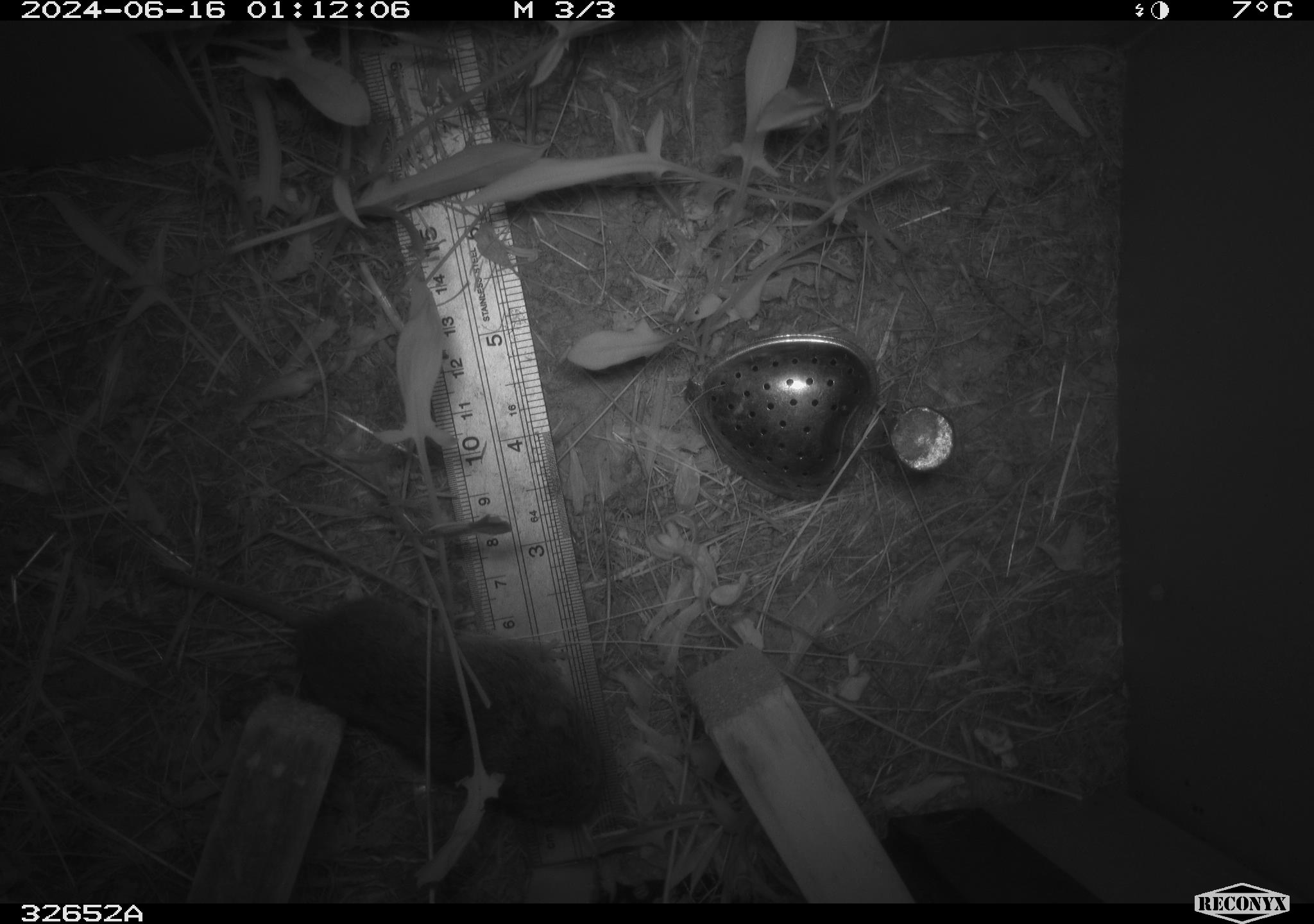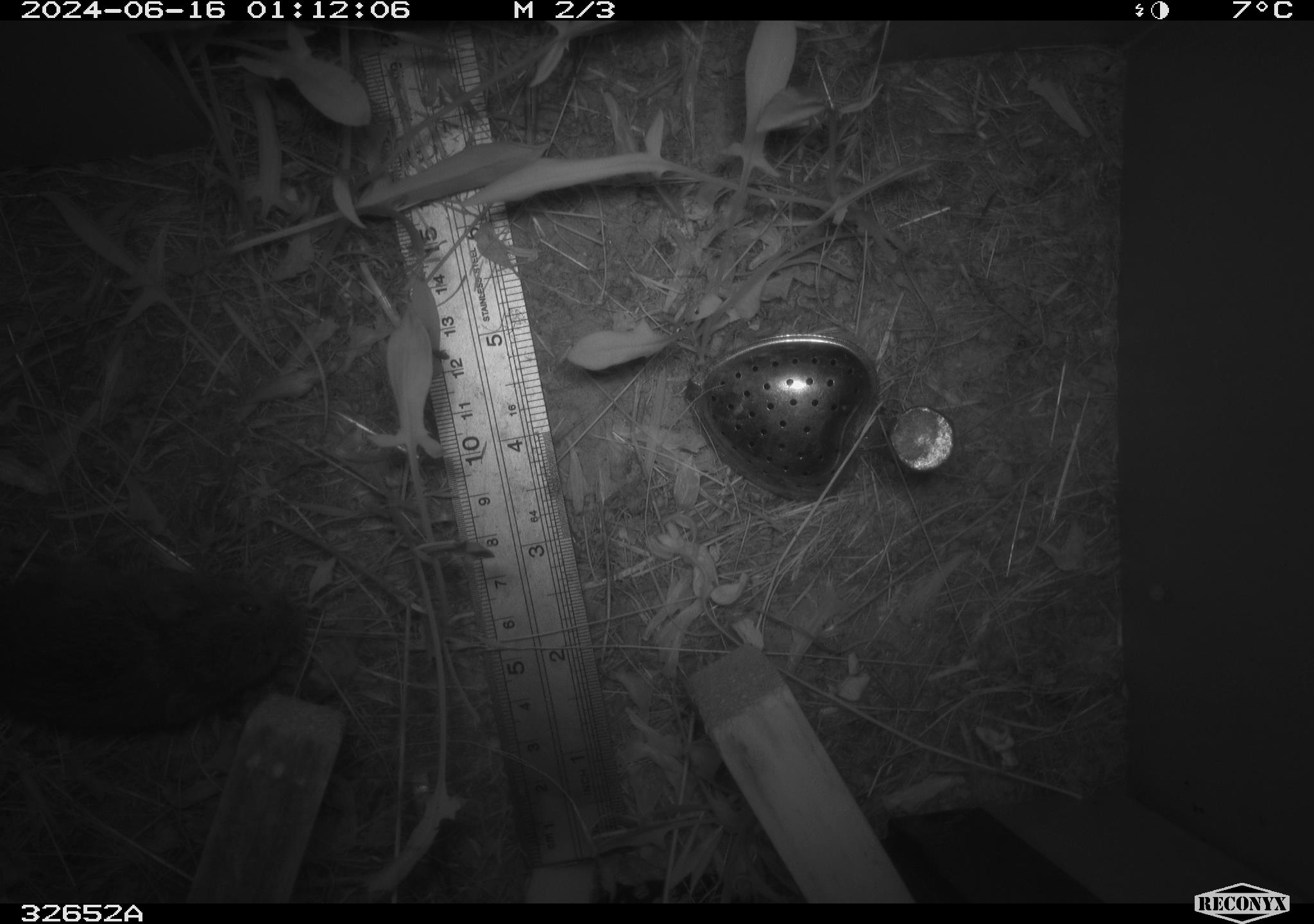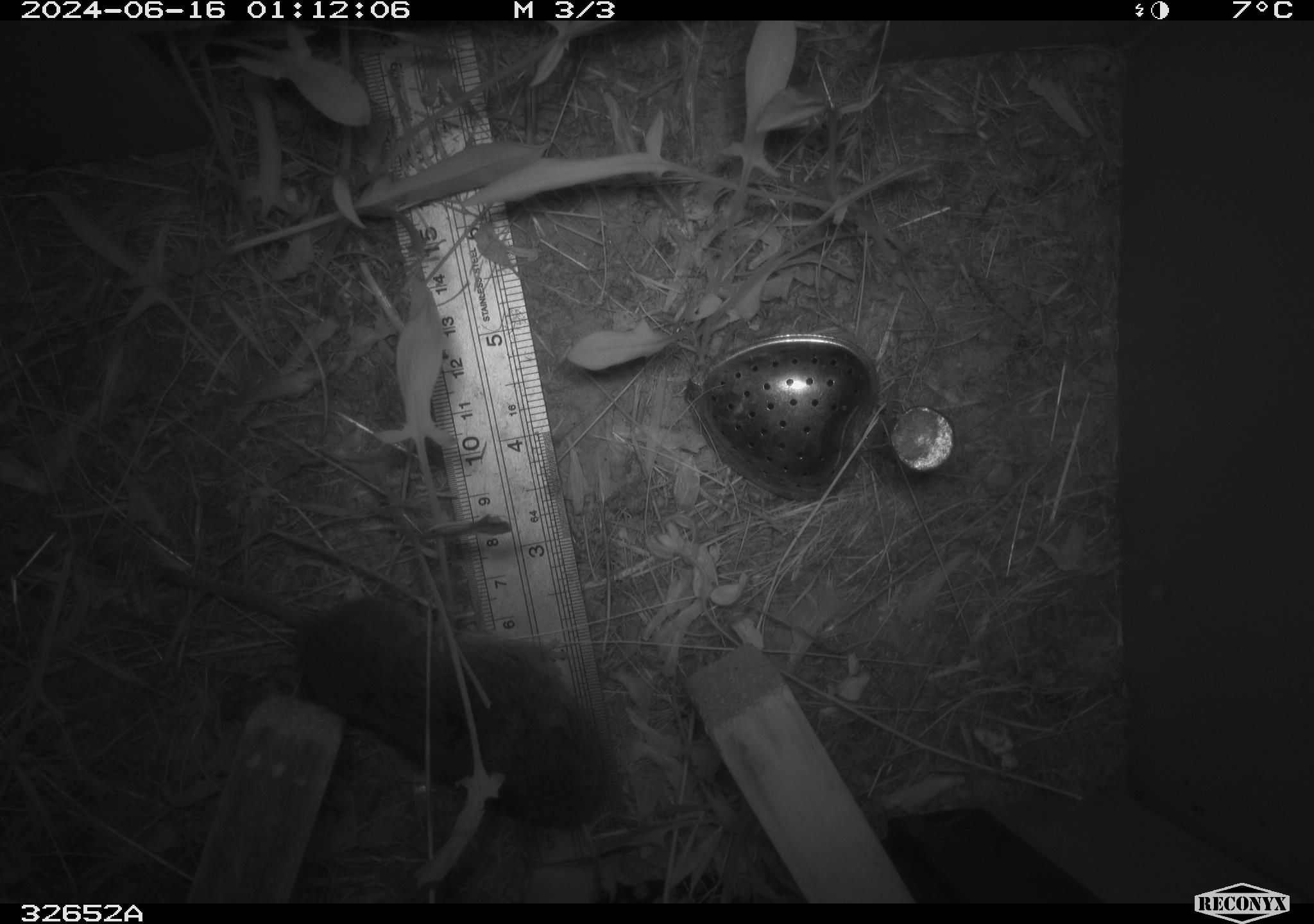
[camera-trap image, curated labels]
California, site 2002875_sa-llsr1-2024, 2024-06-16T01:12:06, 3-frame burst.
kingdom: Animalia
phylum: Chordata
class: Mammalia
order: Rodentia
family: Cricetidae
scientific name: Arvicolinae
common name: voles, lemmings, and muskrats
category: arvicolinae subfamily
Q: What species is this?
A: Arvicolinae subfamily (voles, lemmings, and muskrats) (Arvicolinae).